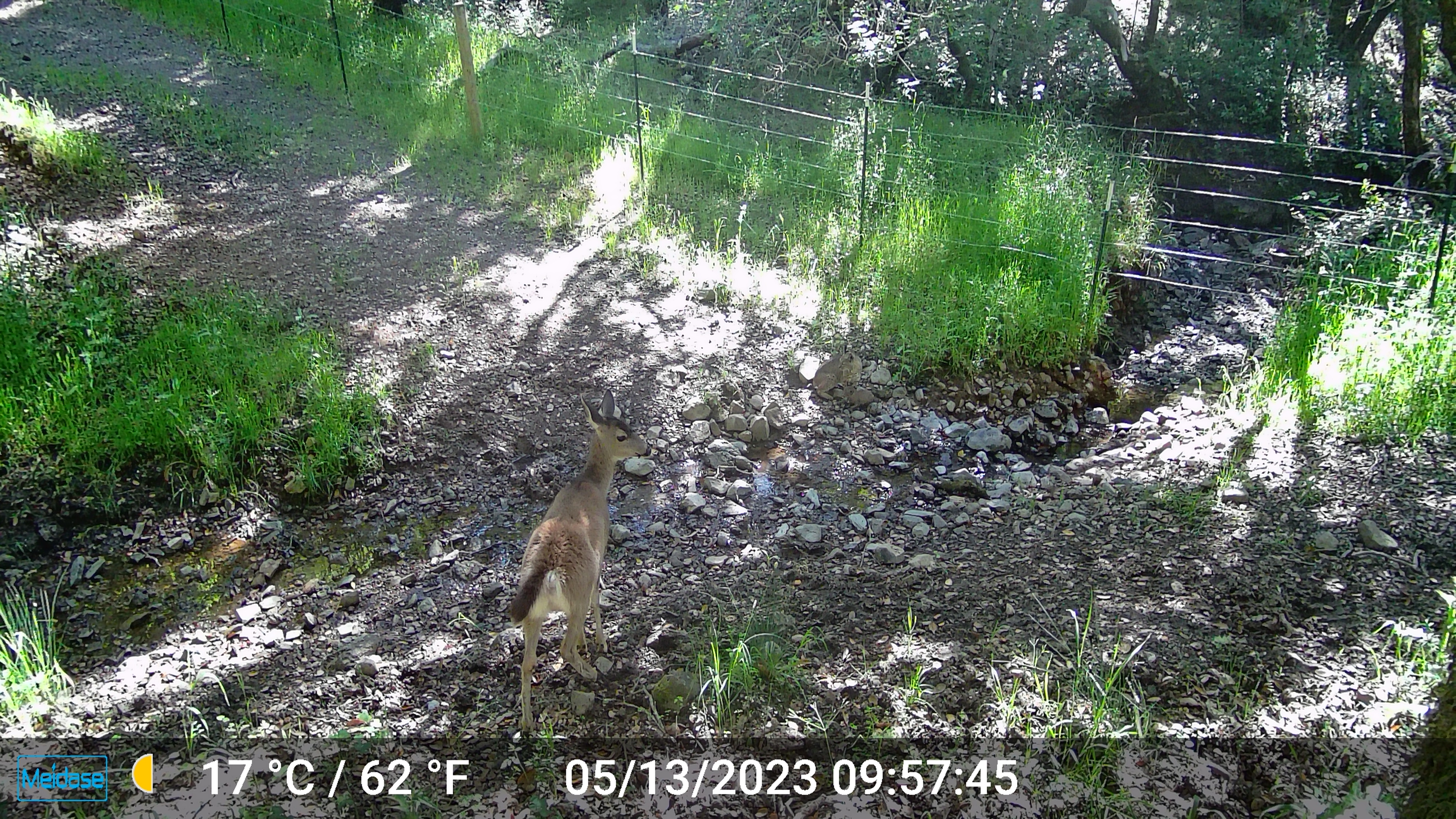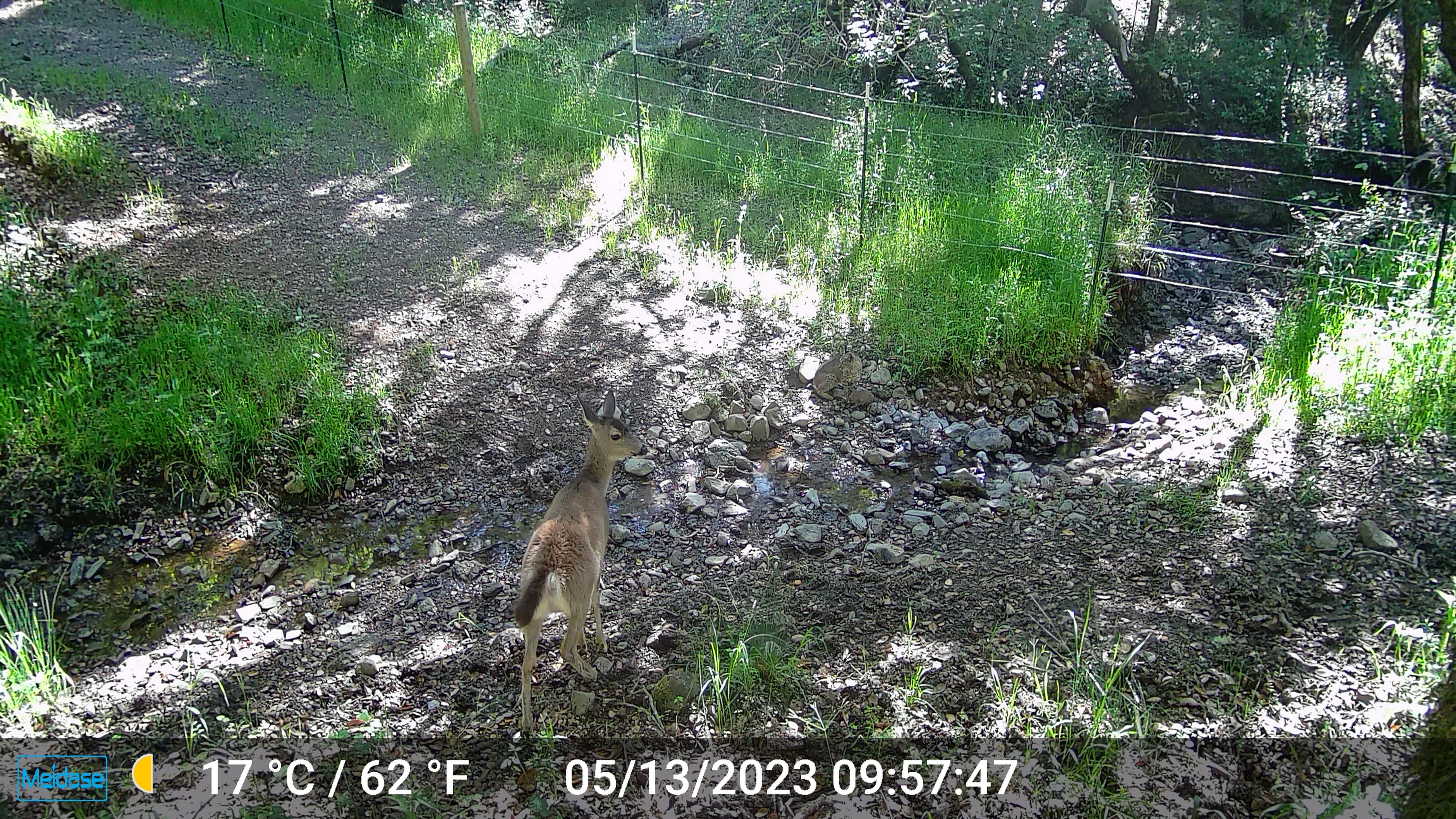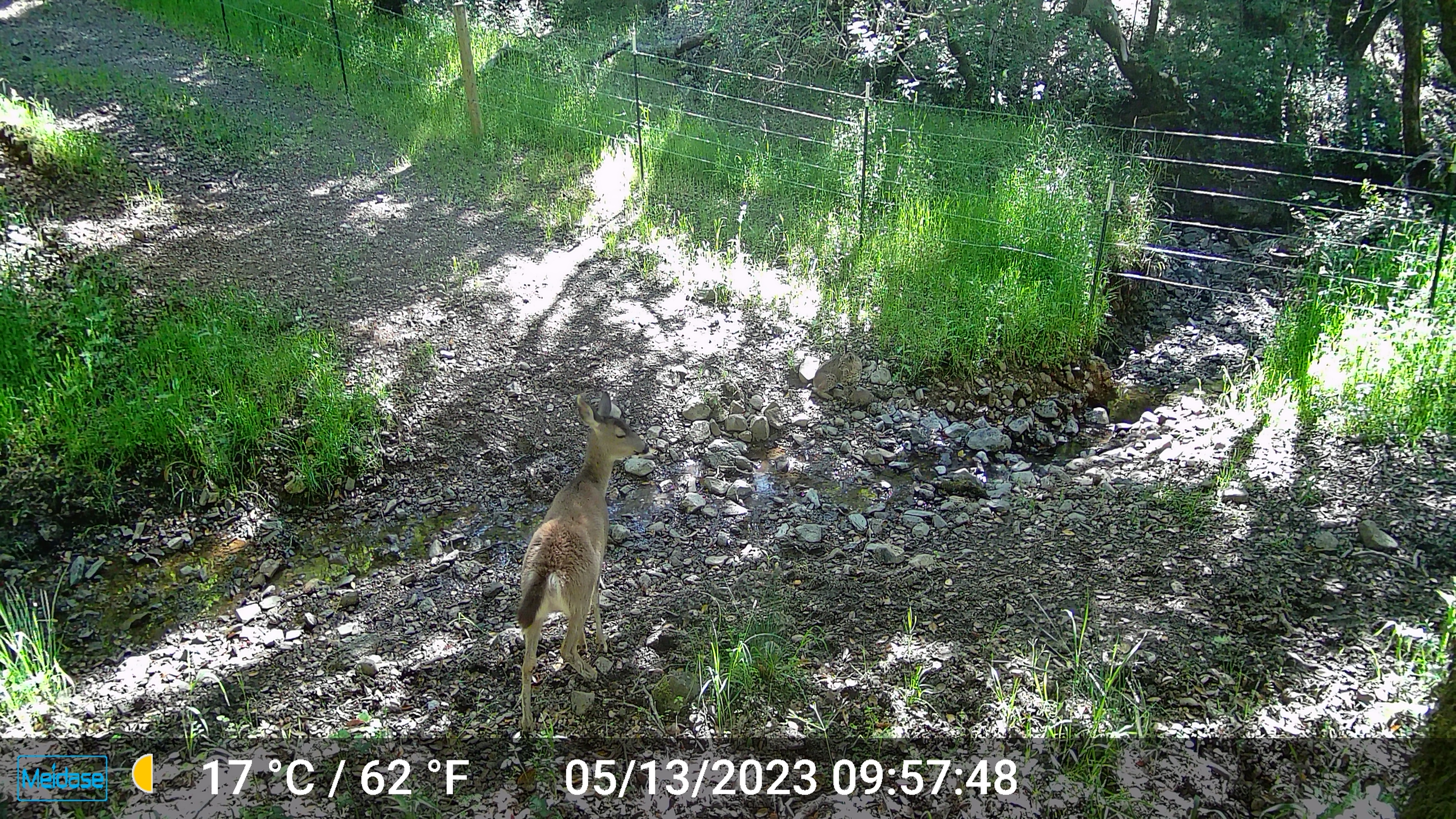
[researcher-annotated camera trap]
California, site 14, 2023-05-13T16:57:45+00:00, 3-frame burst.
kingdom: Animalia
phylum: Chordata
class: Mammalia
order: Artiodactyla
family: Cervidae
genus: Odocoileus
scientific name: Odocoileus hemionus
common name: mule deer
Mule deer (Odocoileus hemionus).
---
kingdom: Animalia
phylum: Chordata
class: Mammalia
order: Carnivora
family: Felidae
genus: Lynx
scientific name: Lynx rufus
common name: bobcat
Bobcat (Lynx rufus).